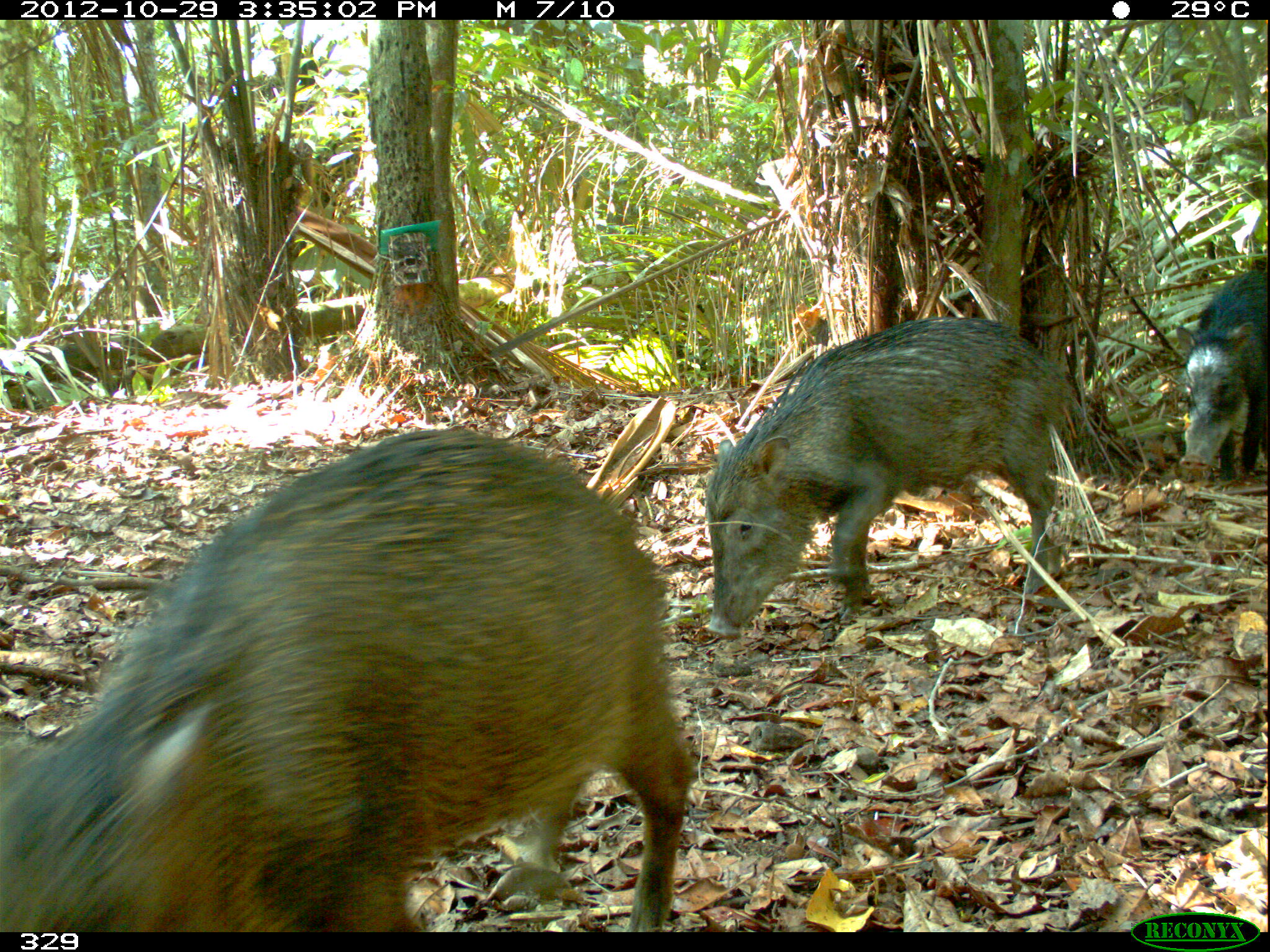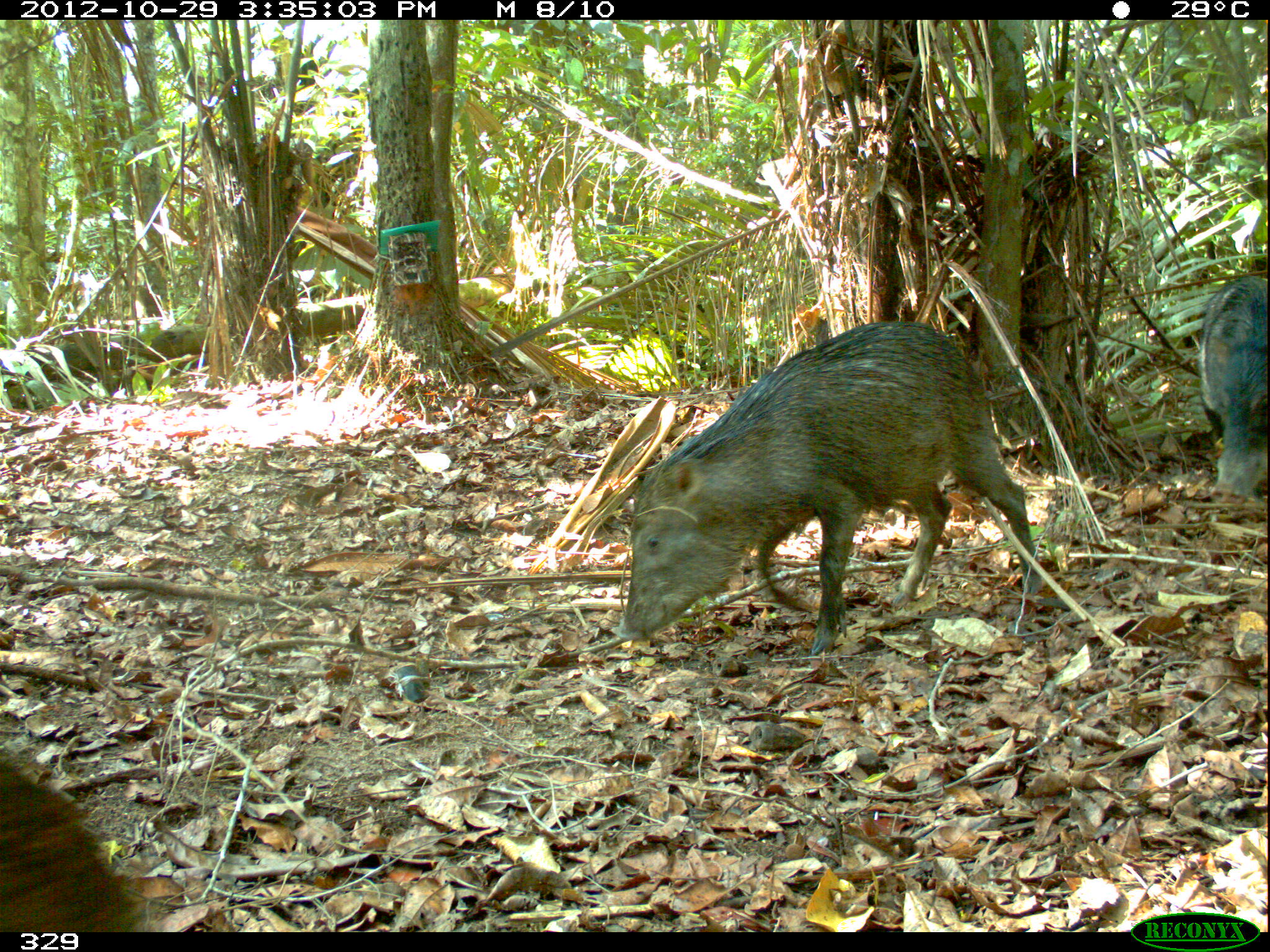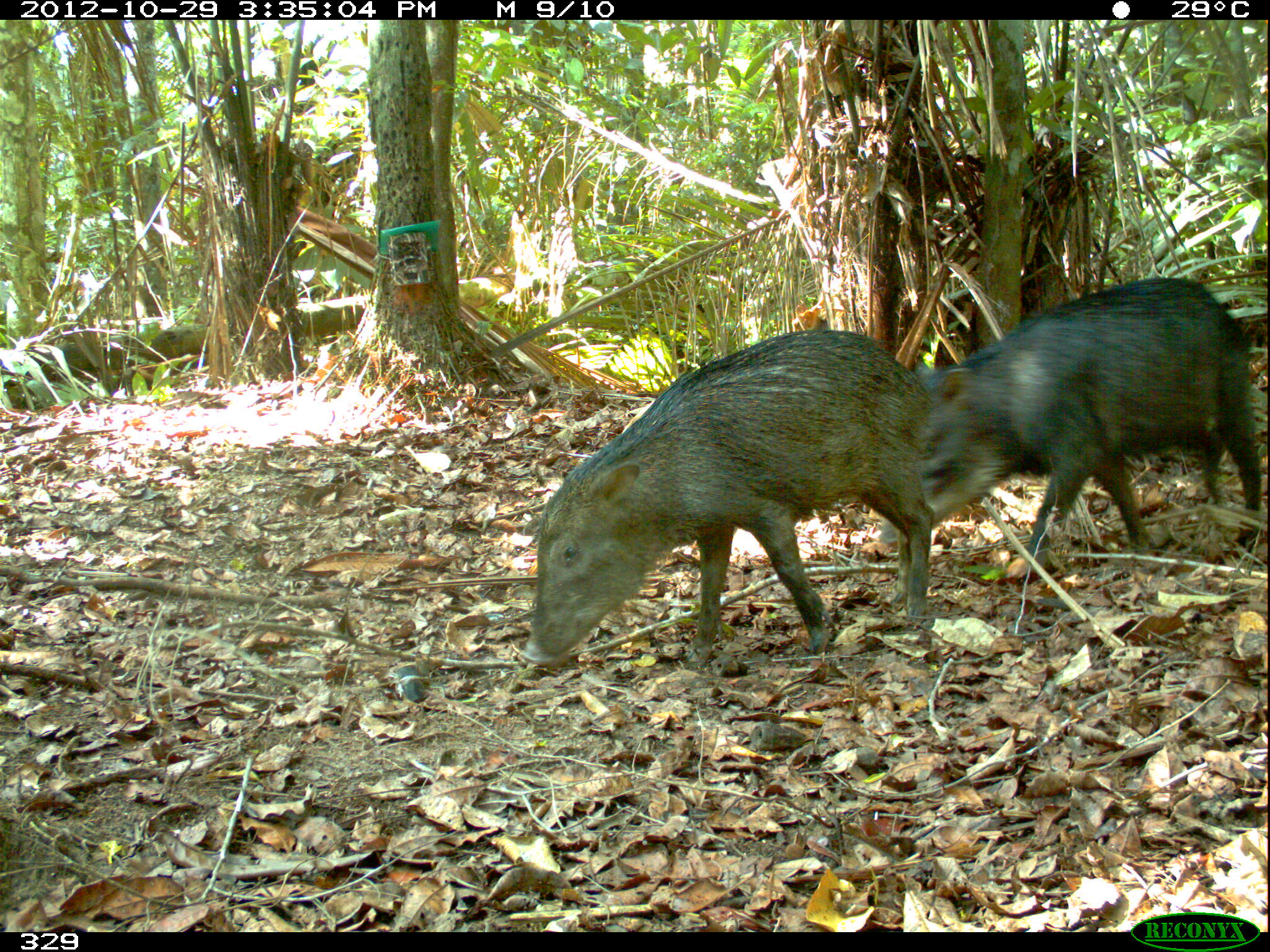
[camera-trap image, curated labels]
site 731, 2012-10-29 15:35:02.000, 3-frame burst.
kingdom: Animalia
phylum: Chordata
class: Mammalia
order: Artiodactyla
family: Tayassuidae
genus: Tayassu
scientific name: Tayassu pecari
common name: white-lipped peccary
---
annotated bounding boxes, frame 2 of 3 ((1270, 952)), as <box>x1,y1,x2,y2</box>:
tayassu pecari: <box>610,321,1041,655</box>; <box>0,756,137,932</box>; <box>1199,276,1267,508</box>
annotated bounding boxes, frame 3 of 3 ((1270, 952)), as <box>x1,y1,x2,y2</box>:
tayassu pecari: <box>520,328,934,667</box>; <box>878,276,1261,577</box>